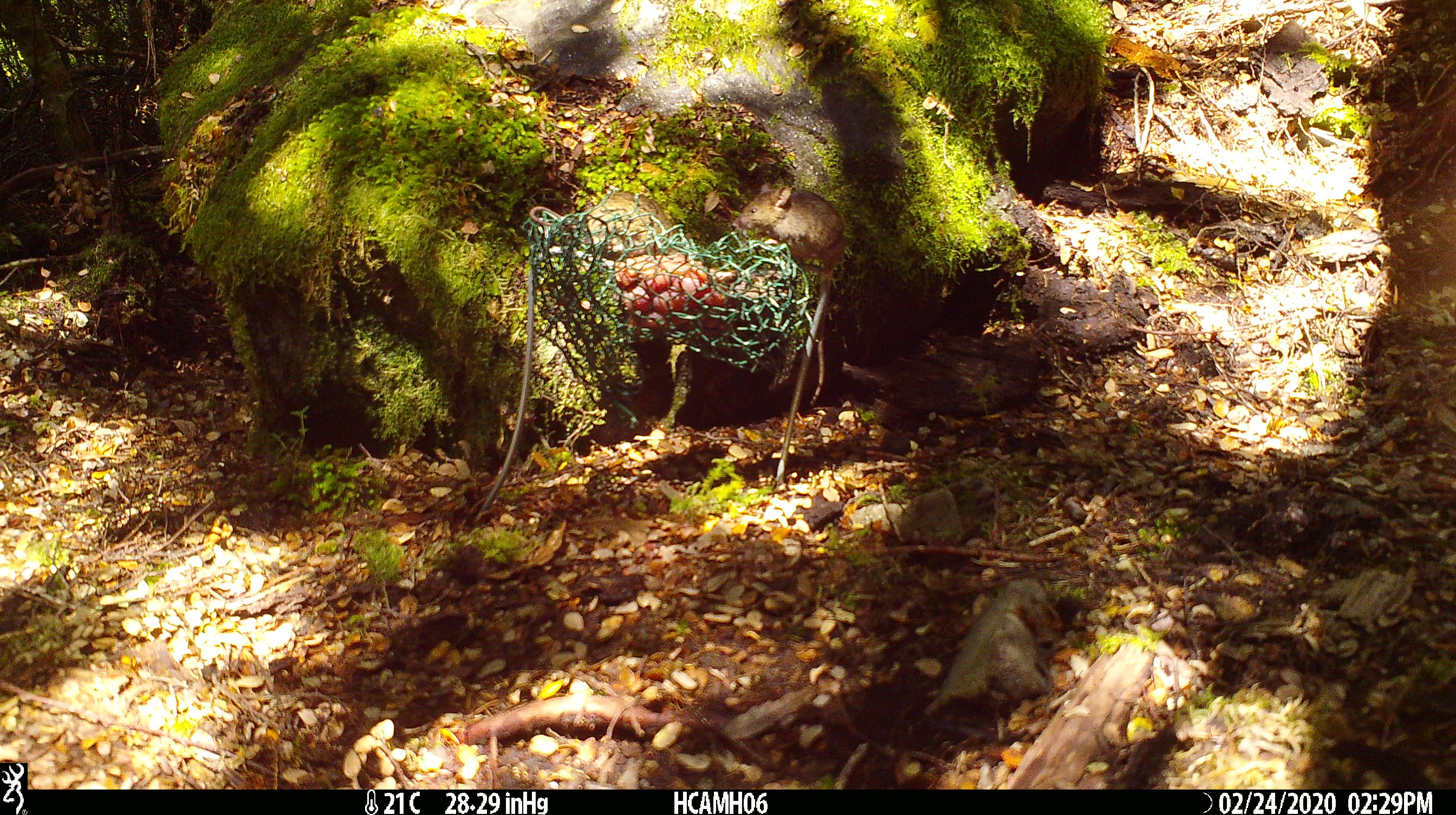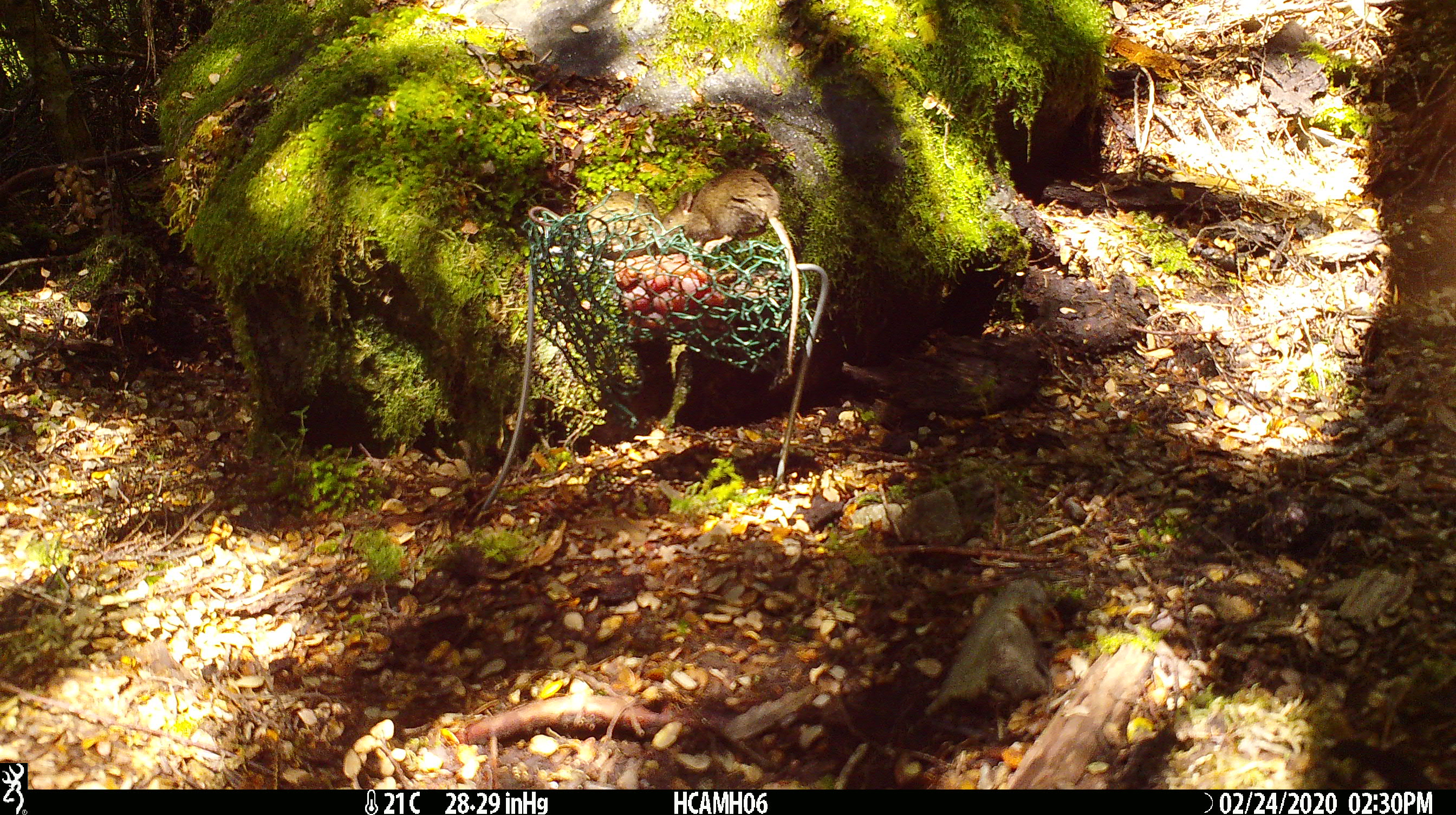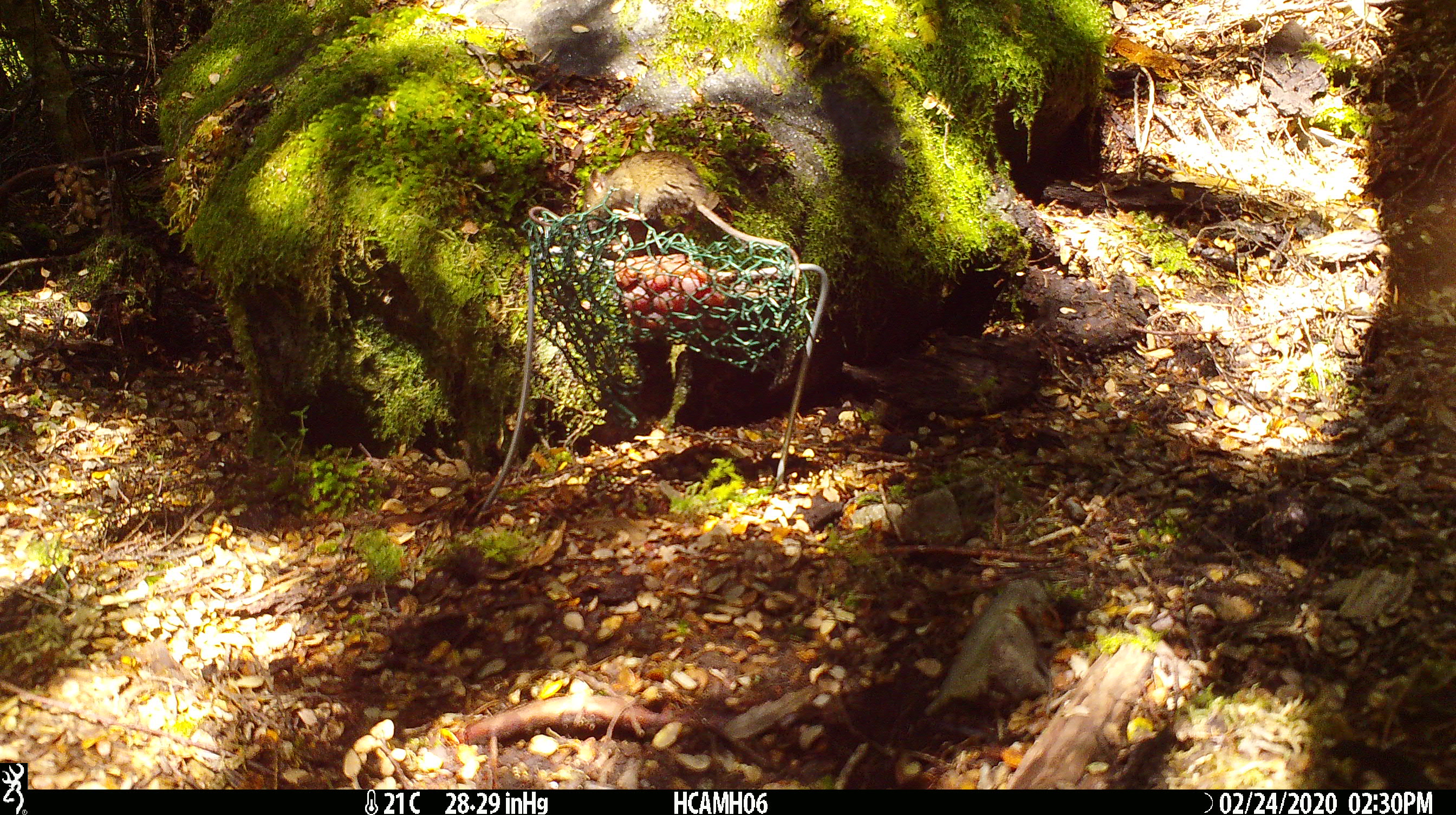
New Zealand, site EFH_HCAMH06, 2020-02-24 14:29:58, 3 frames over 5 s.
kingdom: Animalia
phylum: Chordata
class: Mammalia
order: Rodentia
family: Muridae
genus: Mus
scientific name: Mus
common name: mouse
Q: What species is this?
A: Mouse (Mus).